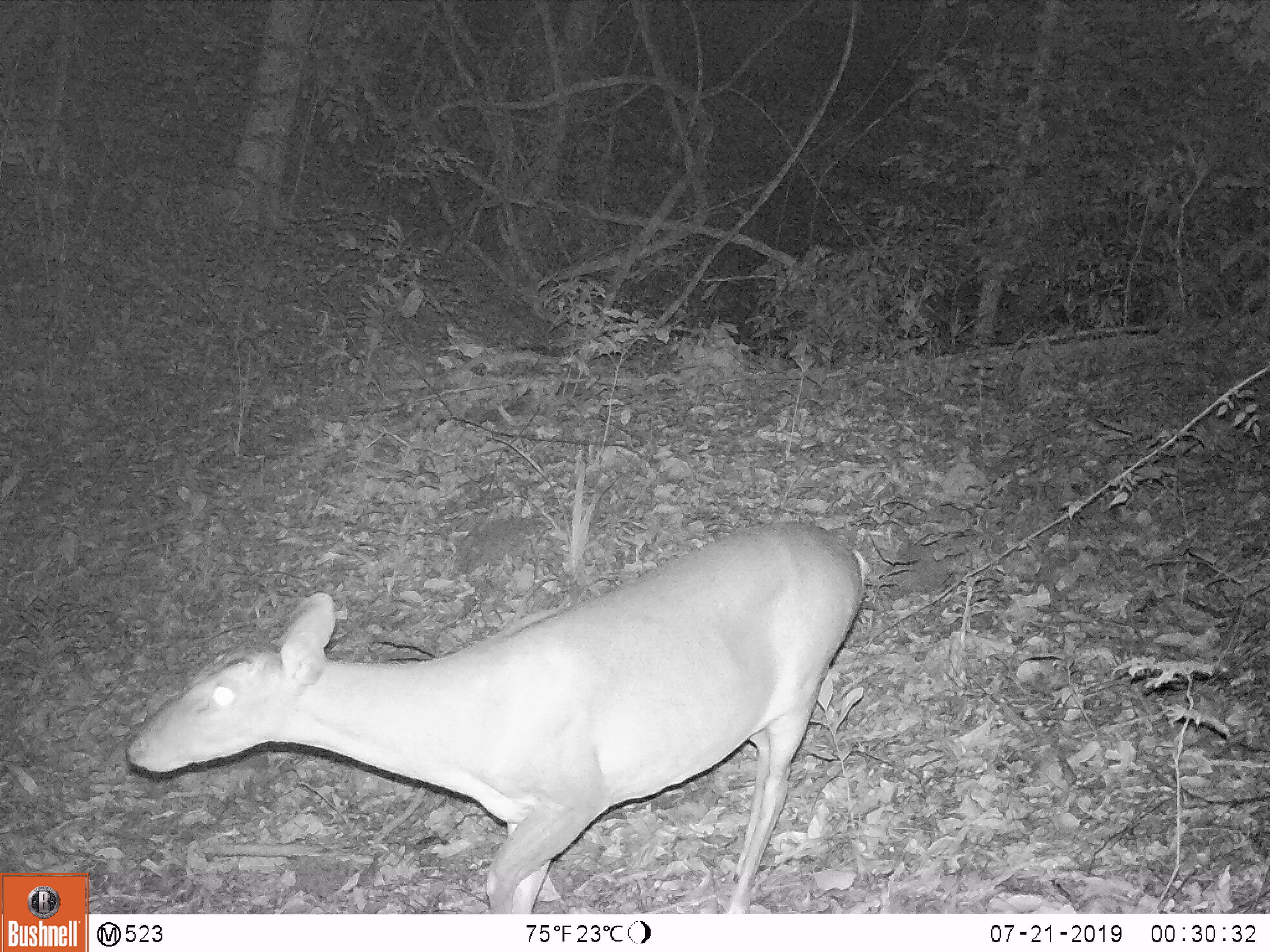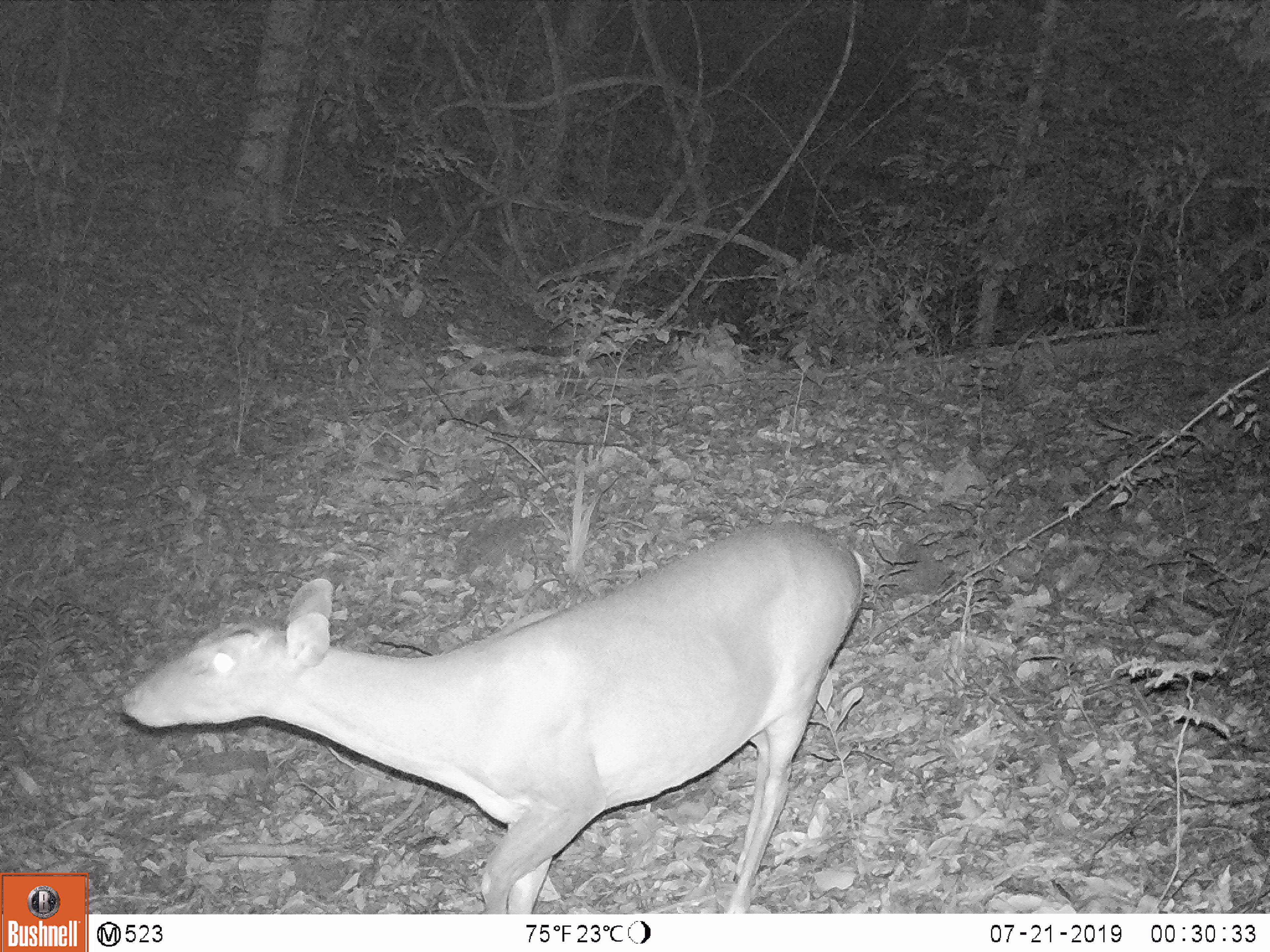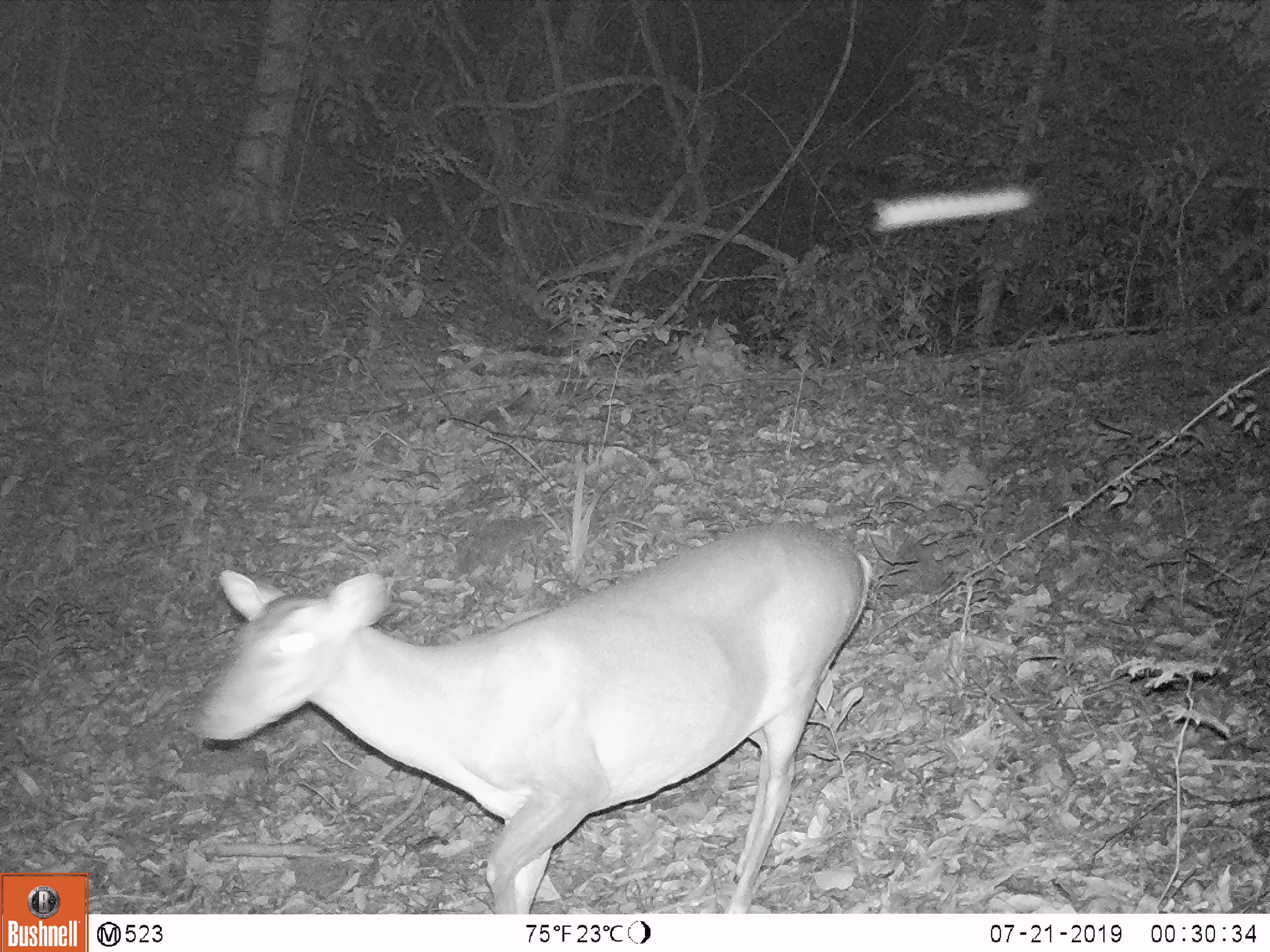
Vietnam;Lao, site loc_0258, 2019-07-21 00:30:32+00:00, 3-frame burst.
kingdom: Animalia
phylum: Chordata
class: Mammalia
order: Artiodactyla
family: Cervidae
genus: Muntiacus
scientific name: Muntiacus vuquangensis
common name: large-antlered muntjac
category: large antlered muntjac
Large antlered muntjac (large-antlered muntjac) (Muntiacus vuquangensis). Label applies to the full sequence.